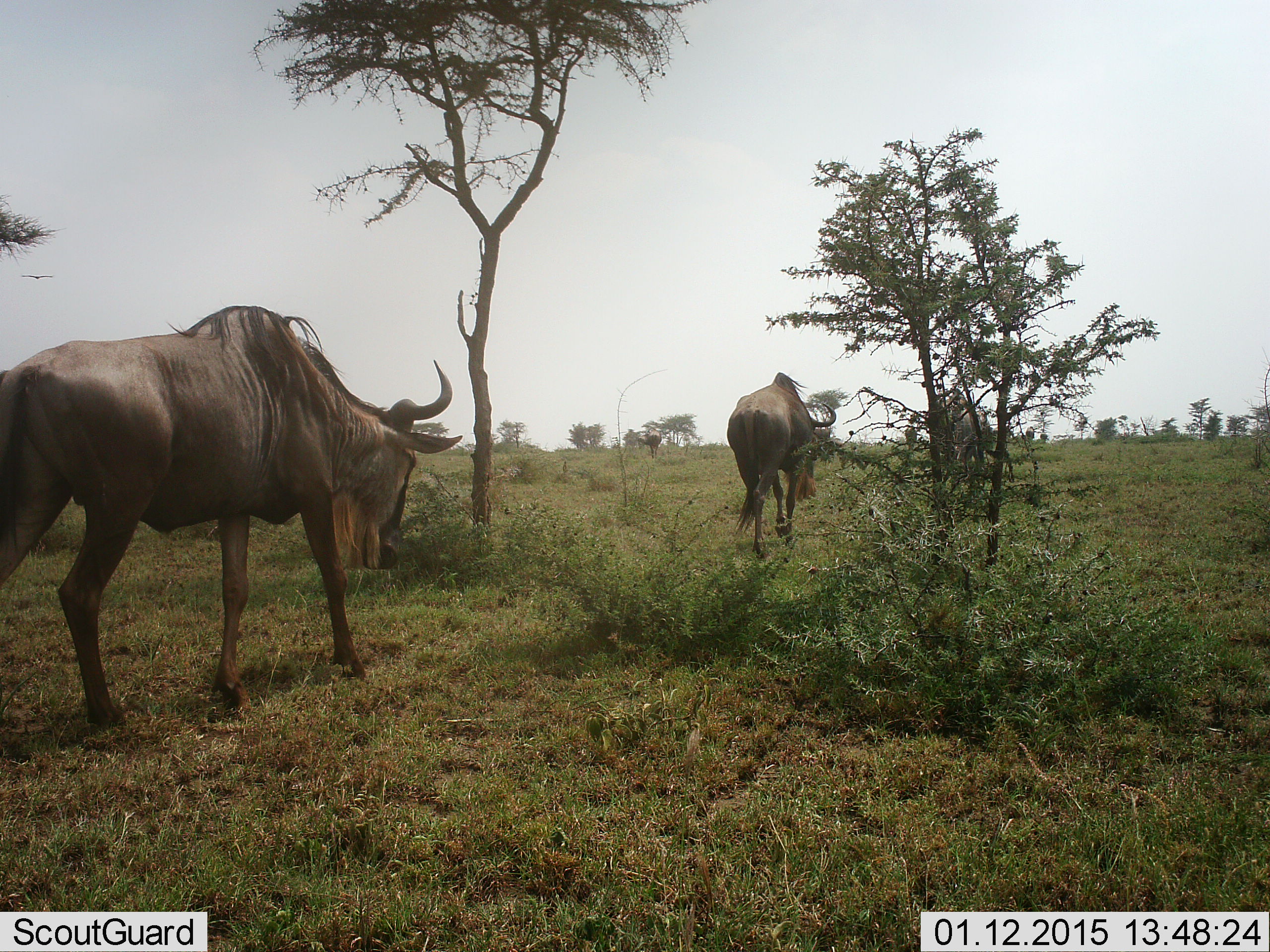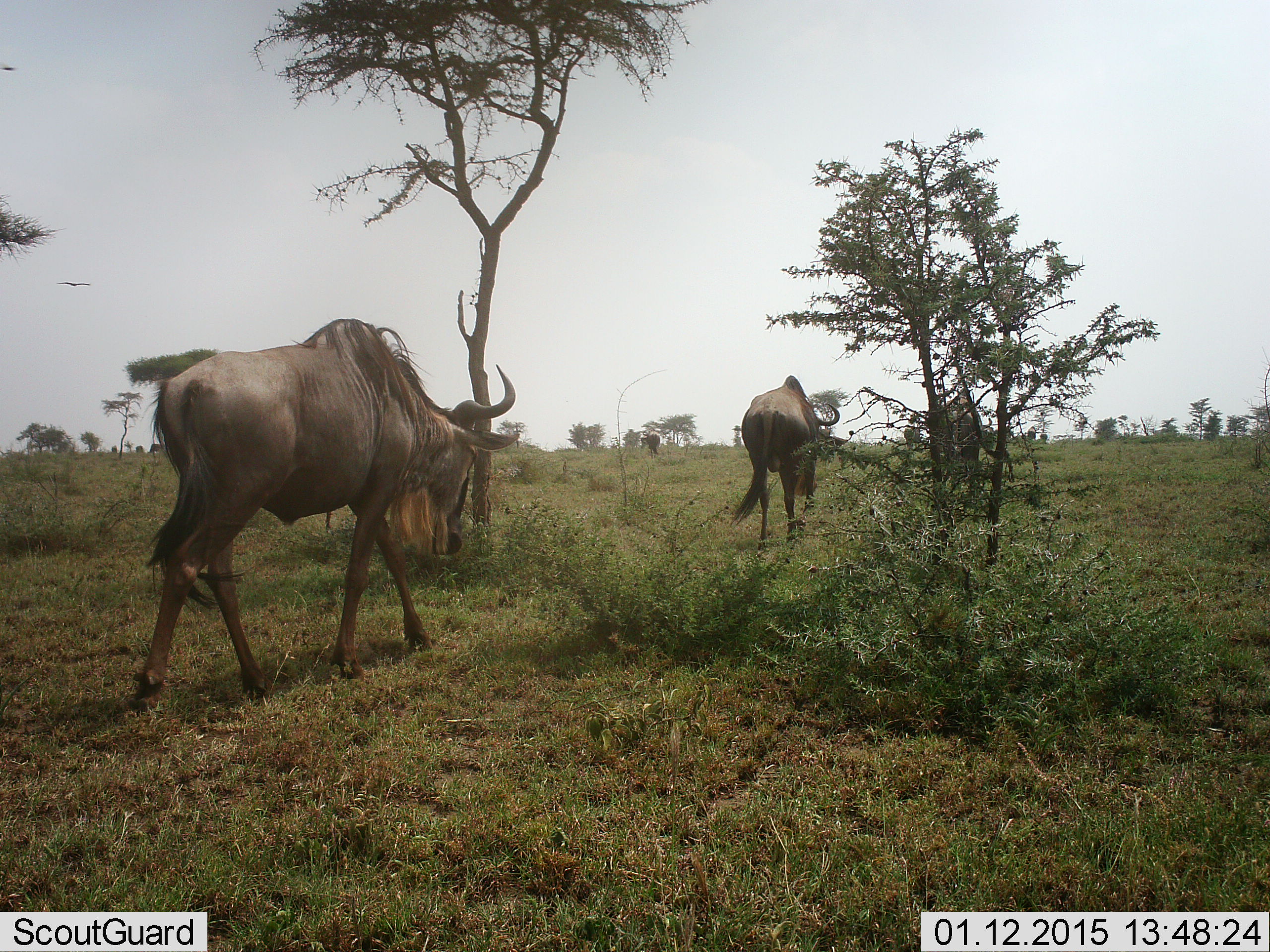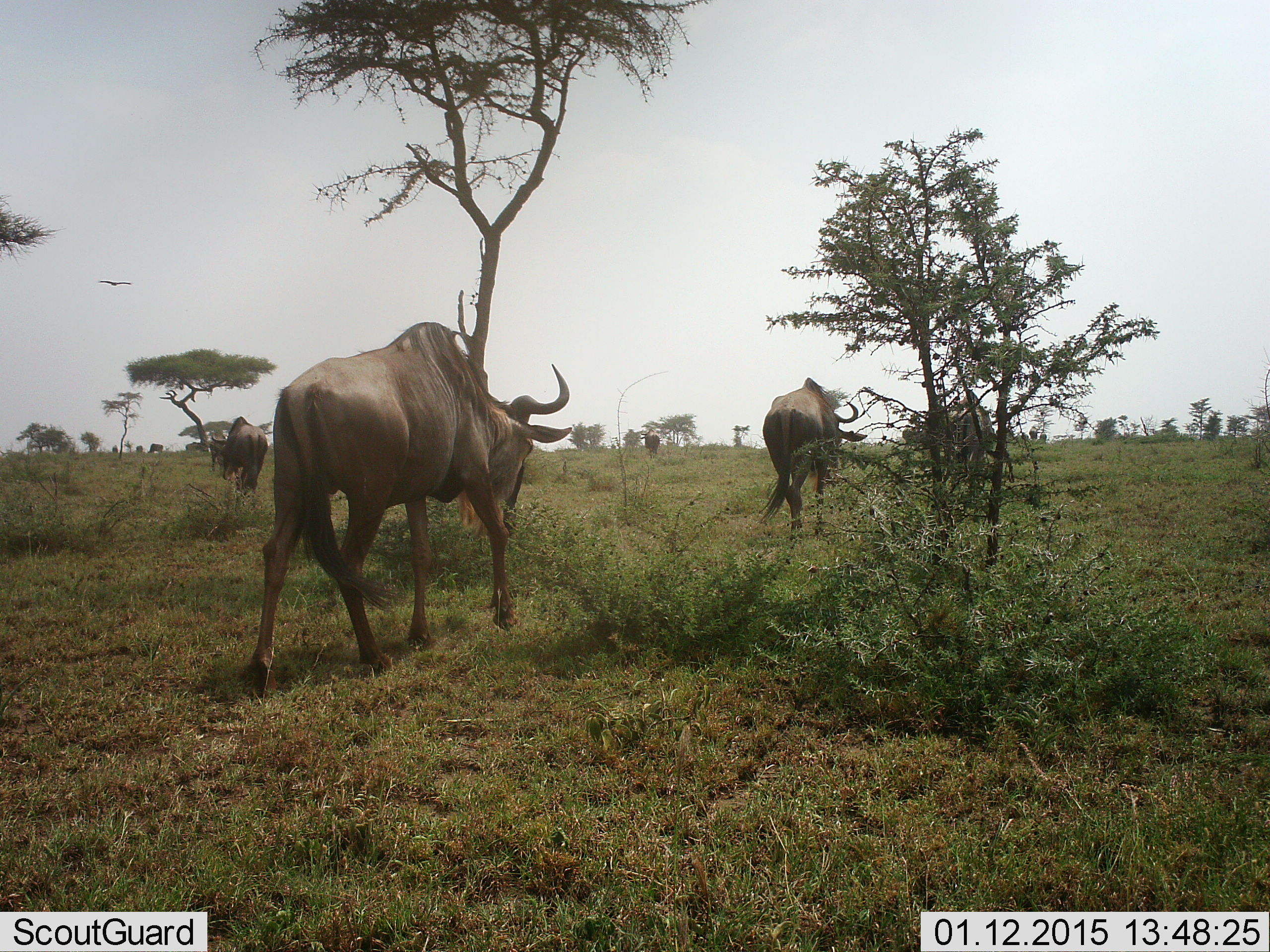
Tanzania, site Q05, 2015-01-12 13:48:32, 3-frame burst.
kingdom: Animalia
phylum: Chordata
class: Mammalia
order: Artiodactyla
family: Bovidae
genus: Connochaetes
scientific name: Connochaetes taurinus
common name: blue wildebeest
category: wildebeest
Wildebeest (blue wildebeest) (Connochaetes taurinus), count 7. Behavior (volunteer vote fractions): standing 25%, resting 0%, moving 100%, interacting 0%. Young present (vote fraction): 0%. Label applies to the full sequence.